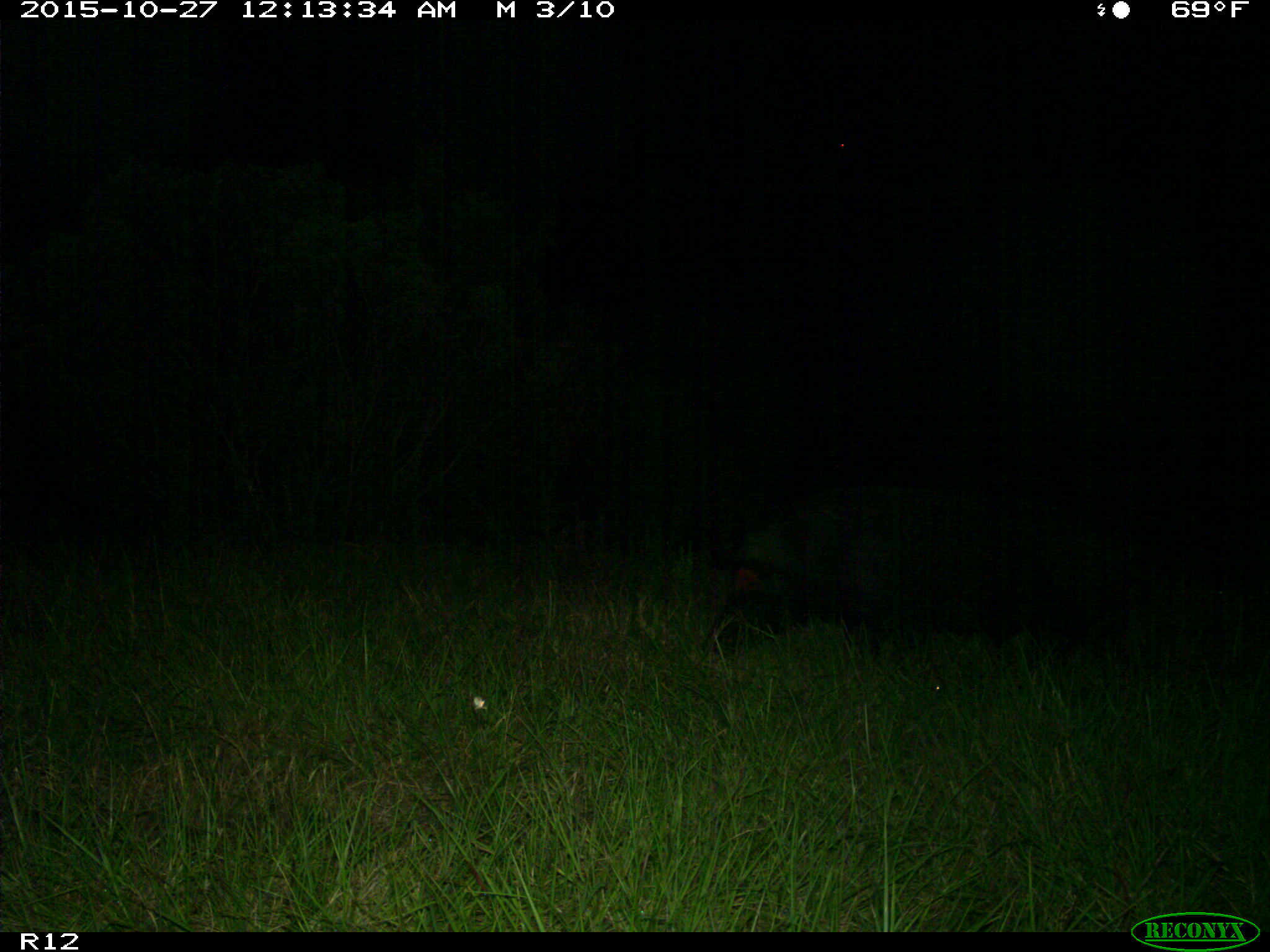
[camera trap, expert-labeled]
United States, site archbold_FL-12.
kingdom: Animalia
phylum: Chordata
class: Mammalia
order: Artiodactyla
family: Suidae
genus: Sus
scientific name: Sus scrofa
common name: wild boar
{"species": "Sus scrofa (wild boar)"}